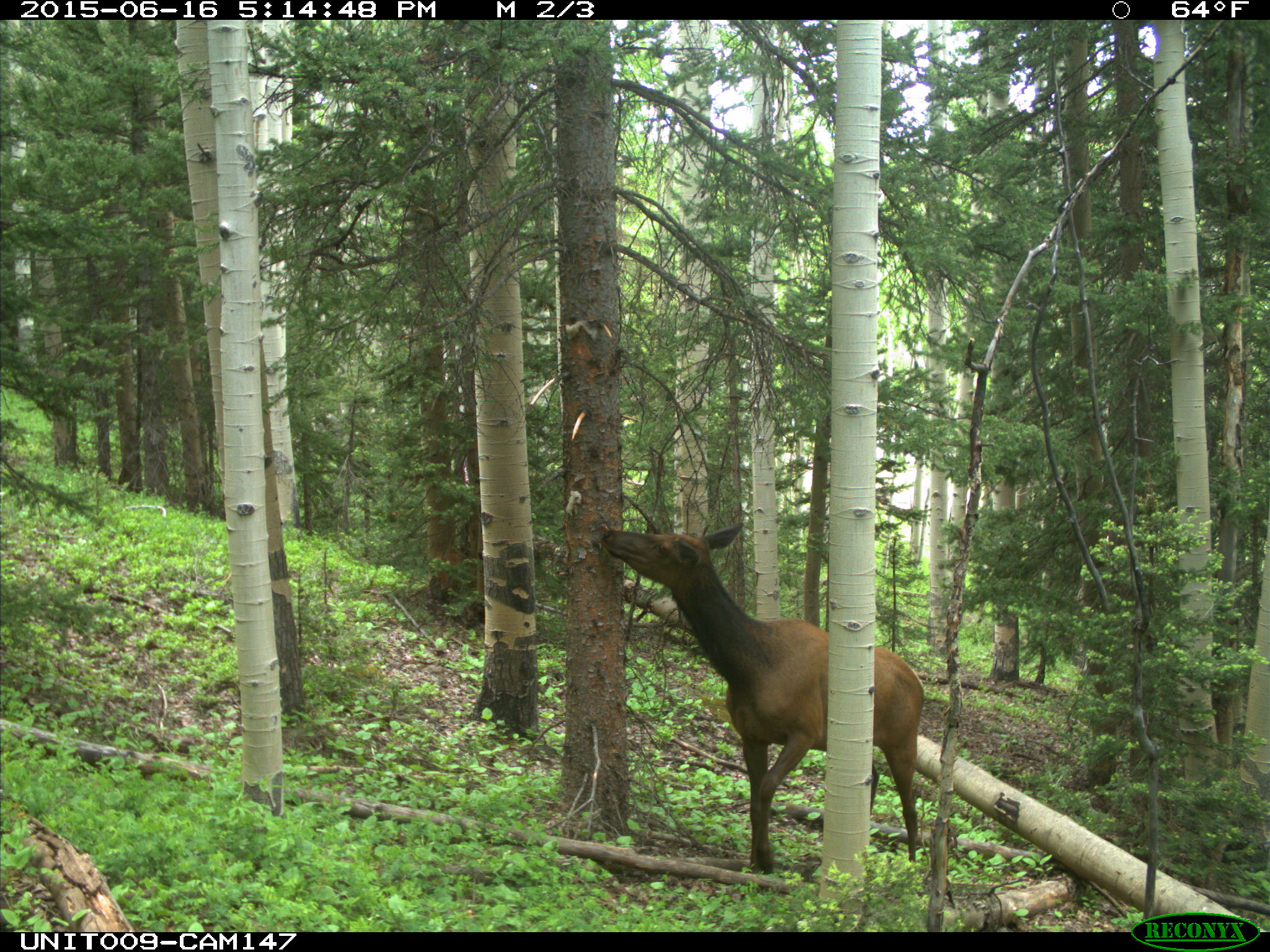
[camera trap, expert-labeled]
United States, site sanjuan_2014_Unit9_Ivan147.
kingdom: Animalia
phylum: Chordata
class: Mammalia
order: Artiodactyla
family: Cervidae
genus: Cervus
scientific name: Cervus elaphus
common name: red deer